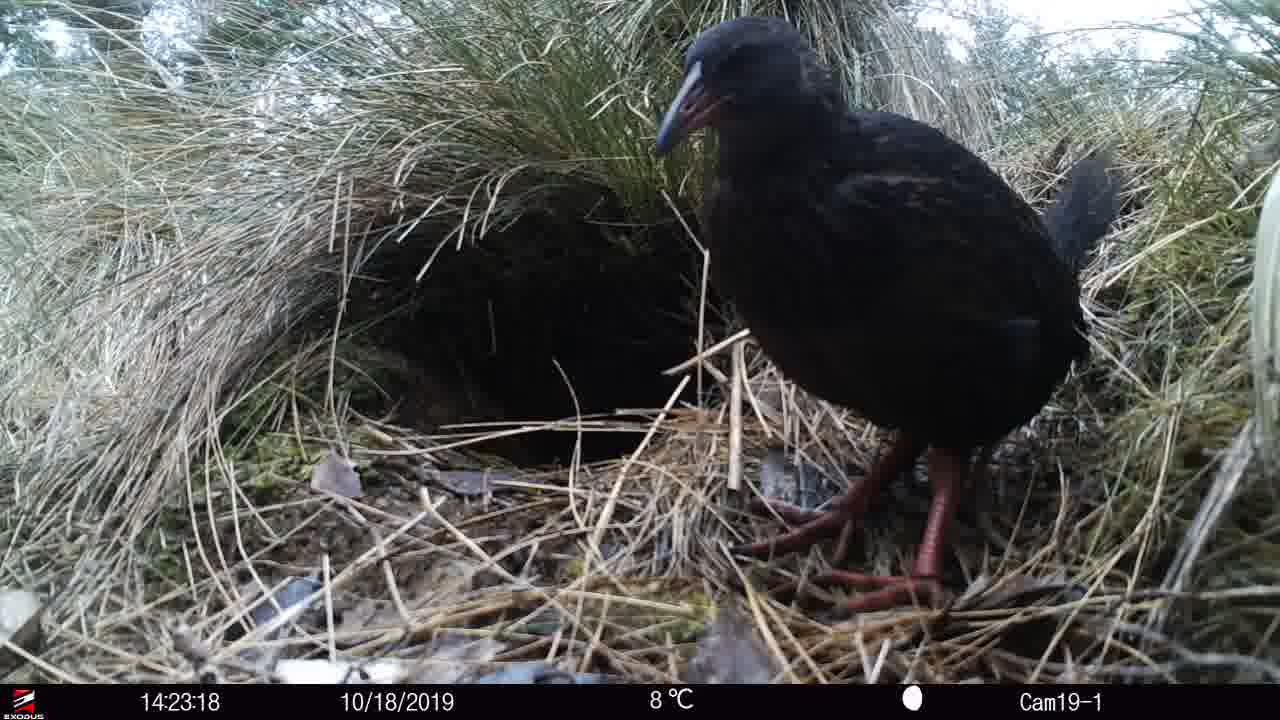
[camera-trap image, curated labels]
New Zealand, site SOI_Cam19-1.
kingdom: Animalia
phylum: Chordata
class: Aves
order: Gruiformes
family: Rallidae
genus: Gallirallus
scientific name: Gallirallus australis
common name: weka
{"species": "weka (Gallirallus australis)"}